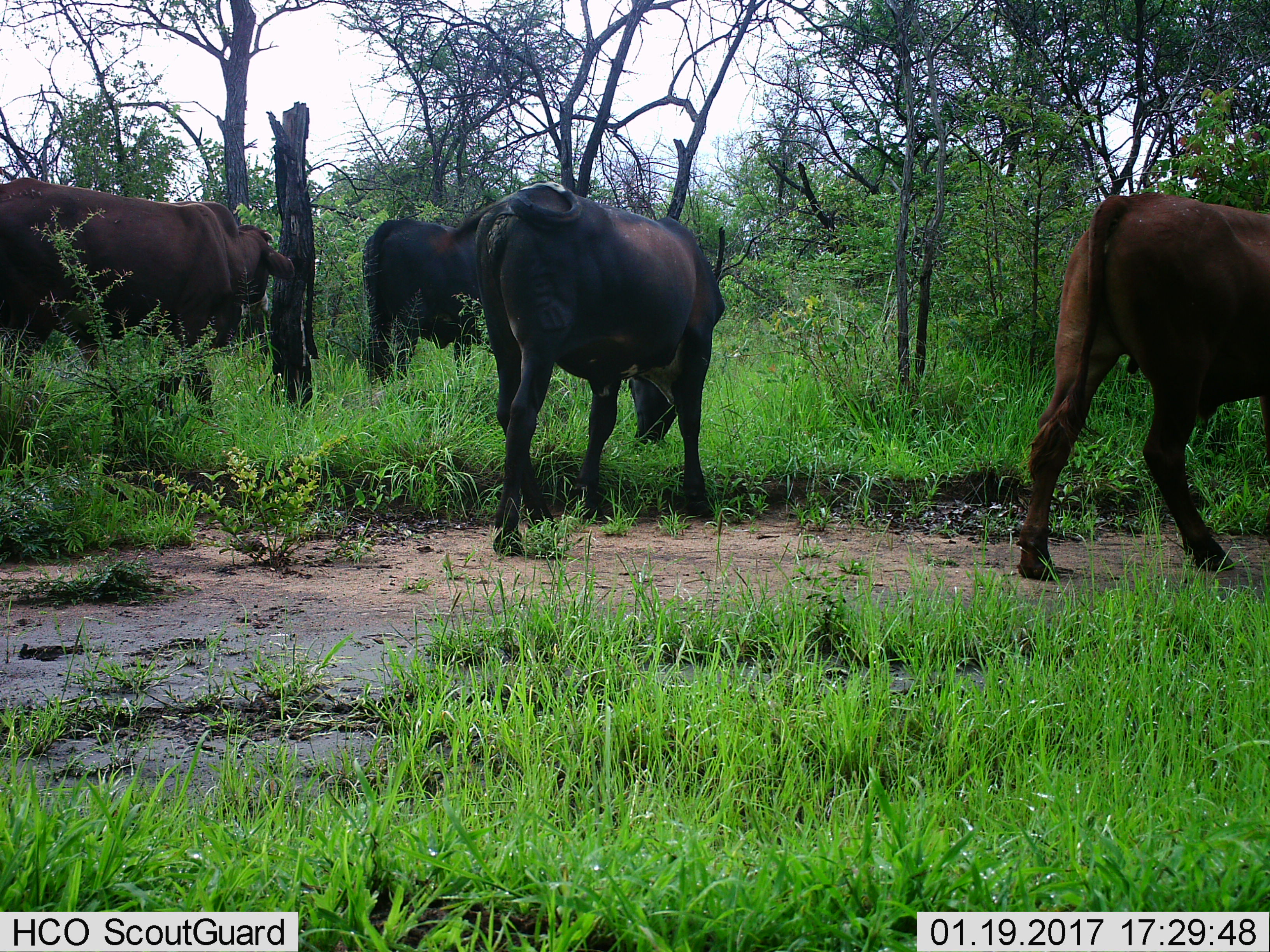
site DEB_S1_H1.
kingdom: Animalia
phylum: Chordata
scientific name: Vertebrata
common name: domestic animal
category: domesticanimal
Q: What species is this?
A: Domesticanimal (domestic animal) (Vertebrata).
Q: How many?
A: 4.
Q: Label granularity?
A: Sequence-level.